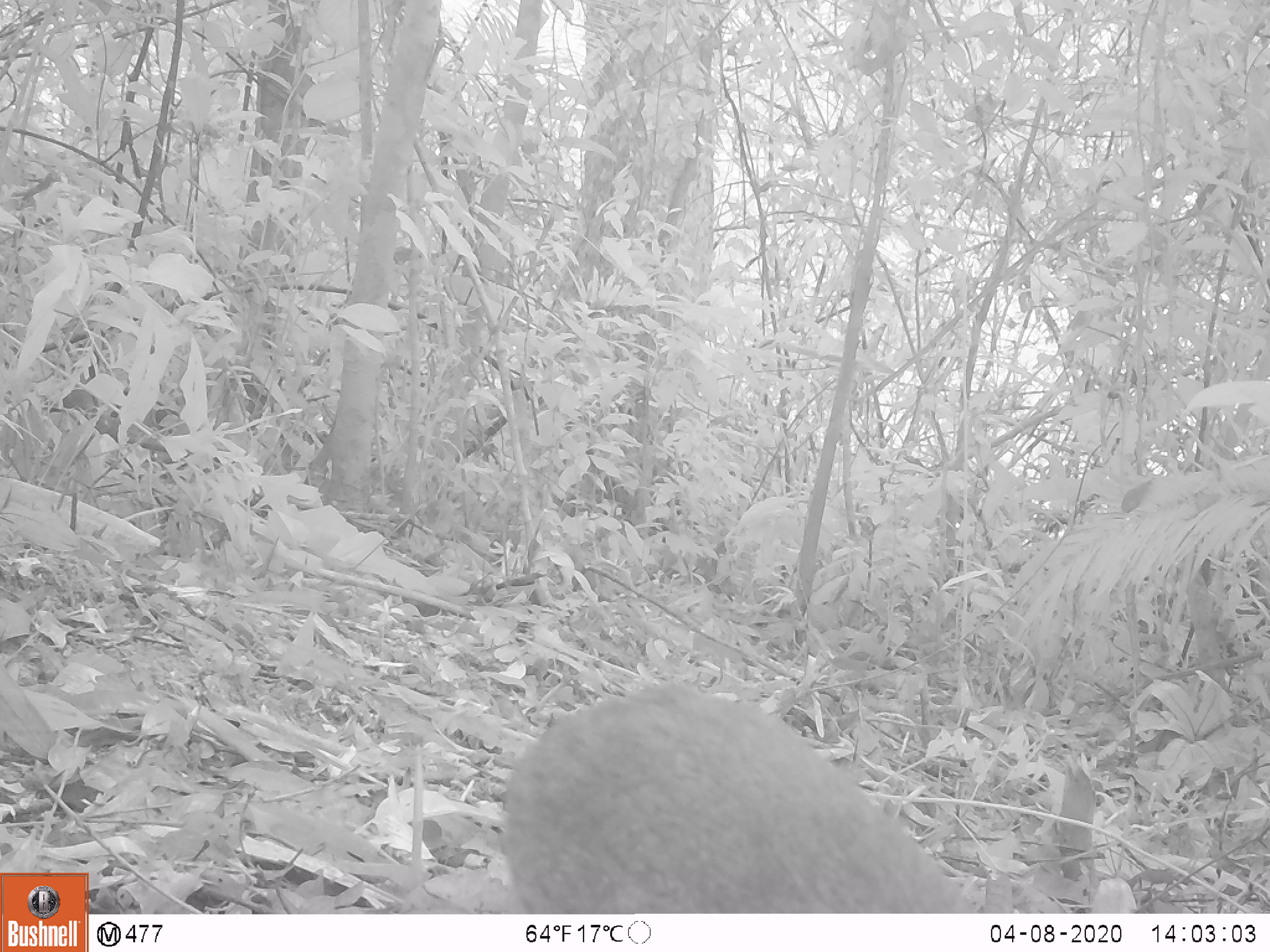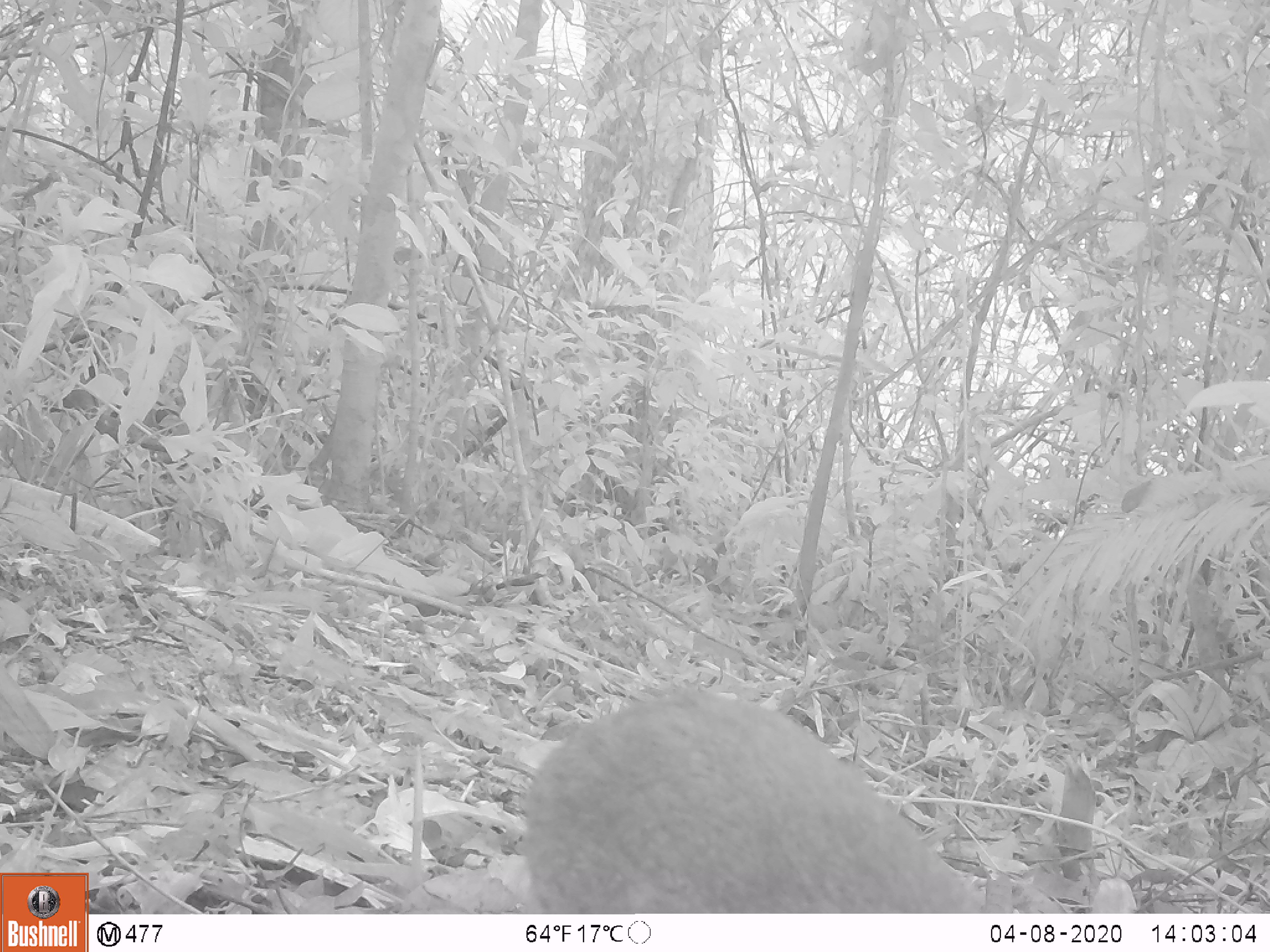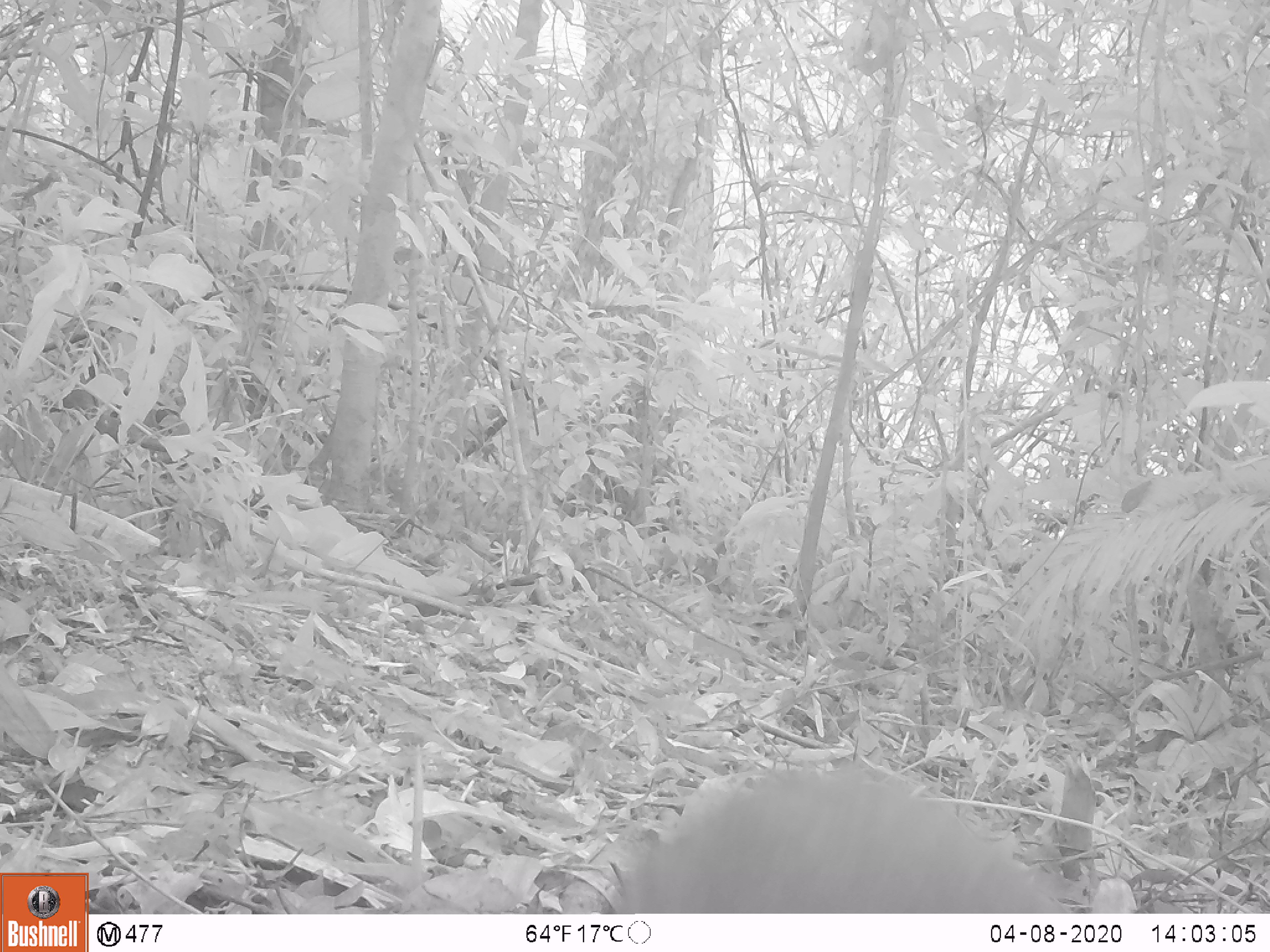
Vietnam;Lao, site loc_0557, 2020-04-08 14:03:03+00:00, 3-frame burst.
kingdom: Animalia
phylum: Chordata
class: Mammalia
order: Artiodactyla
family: Tragulidae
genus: Moschiola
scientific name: Moschiola meminna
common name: chevrotain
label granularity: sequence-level